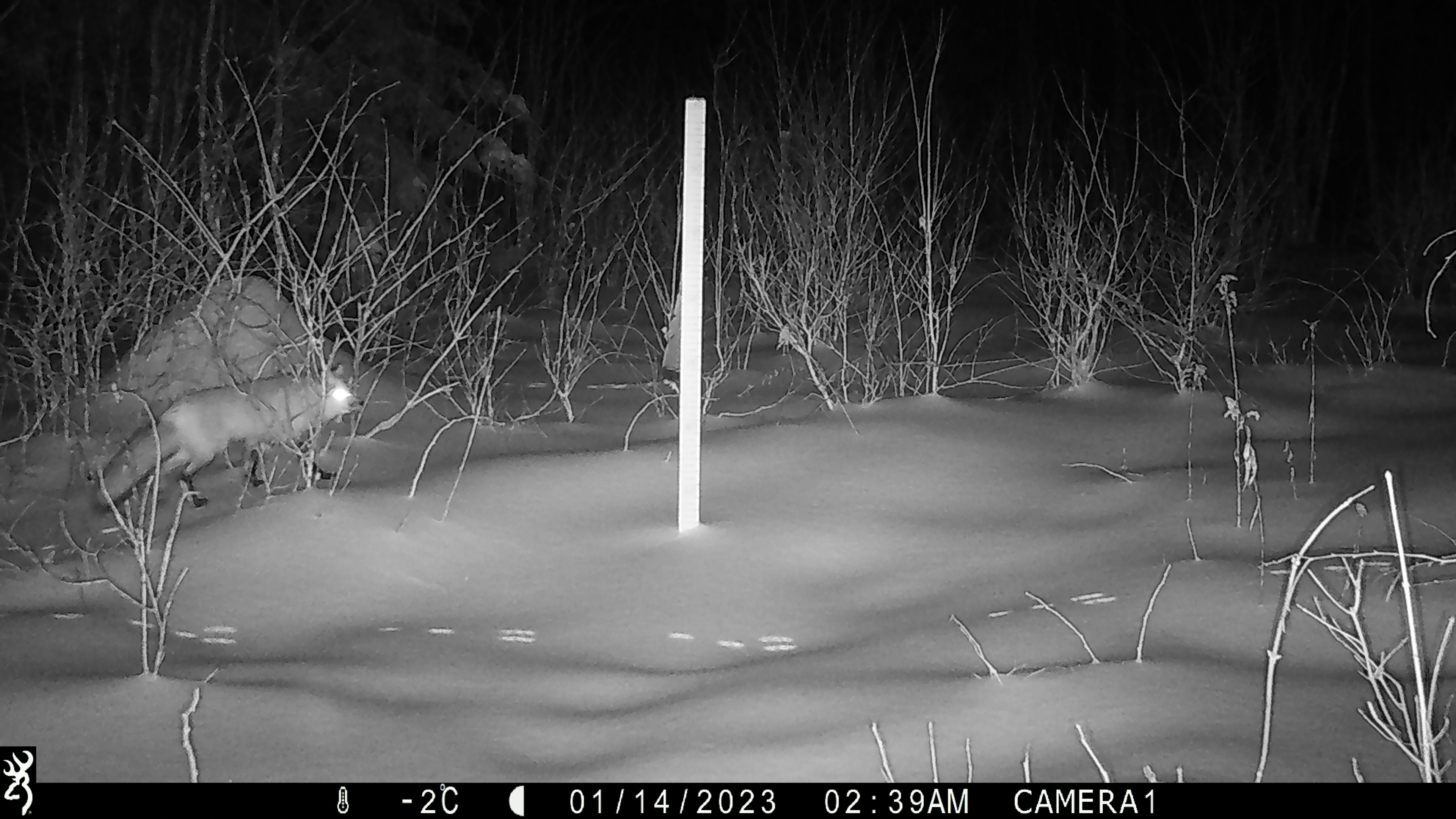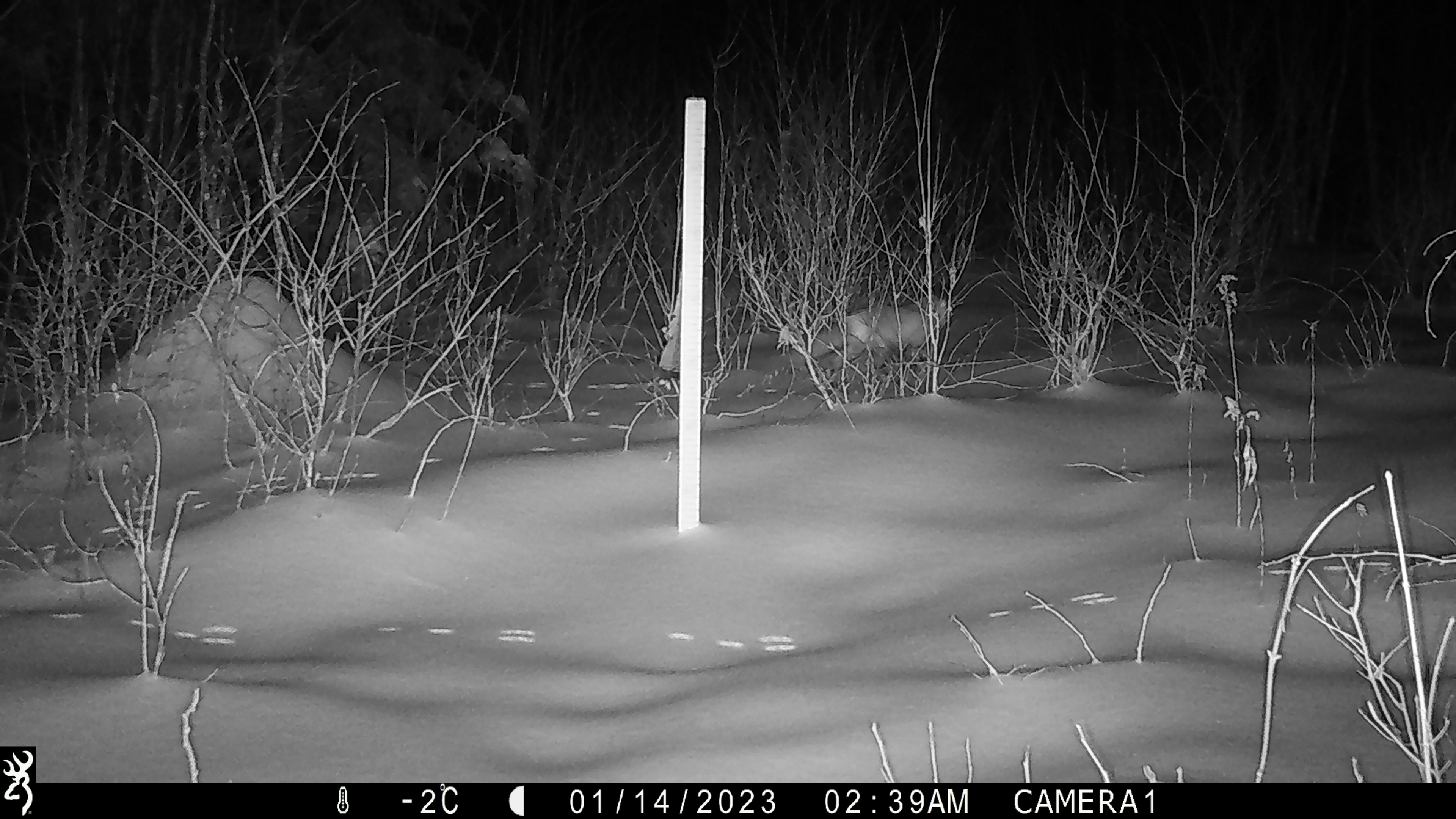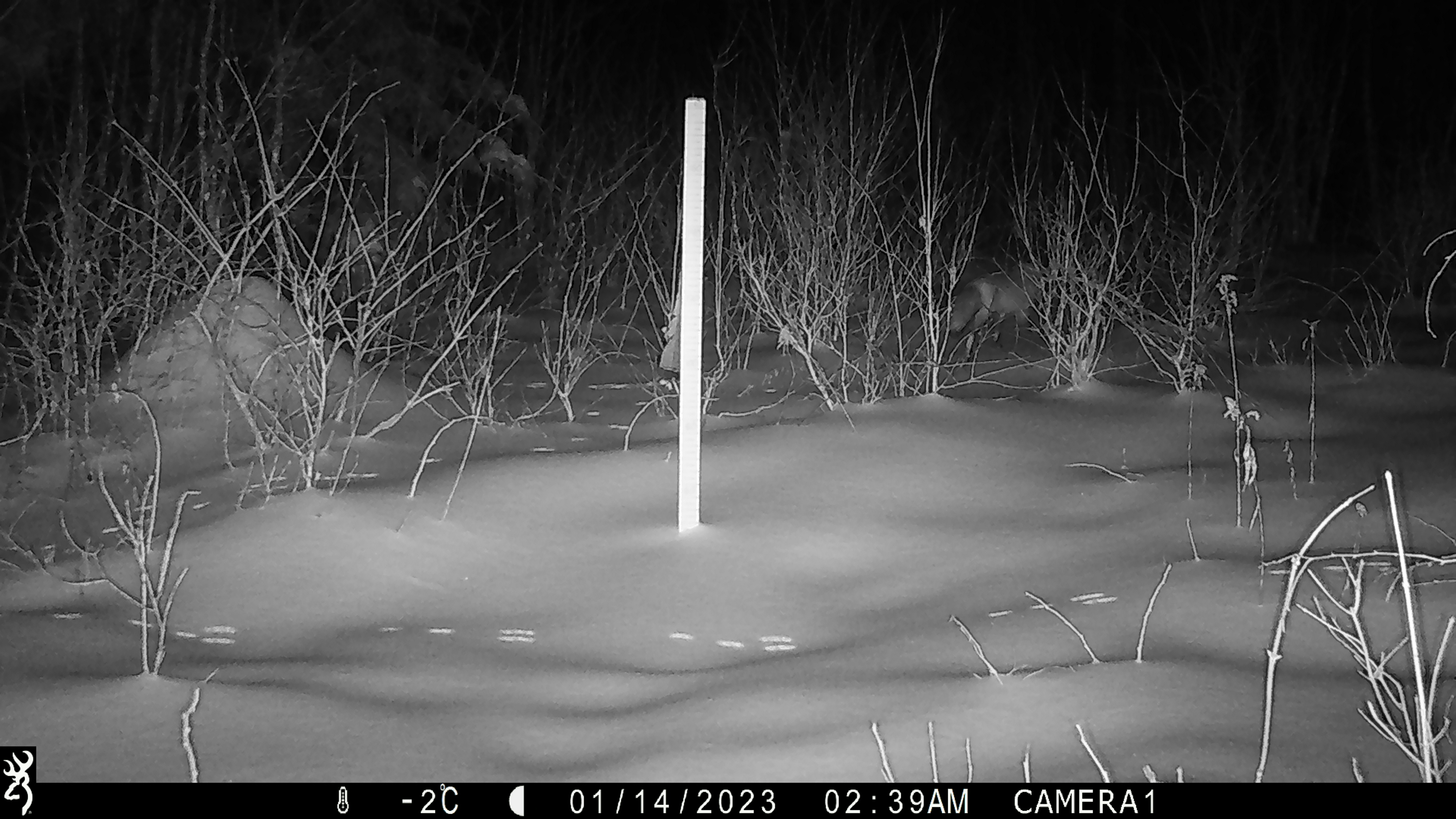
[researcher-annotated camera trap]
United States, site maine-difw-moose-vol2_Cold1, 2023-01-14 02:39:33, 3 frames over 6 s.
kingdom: Animalia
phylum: Chordata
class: Mammalia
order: Carnivora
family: Canidae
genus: Vulpes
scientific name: Vulpes vulpes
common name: red fox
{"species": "red fox (Vulpes vulpes)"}